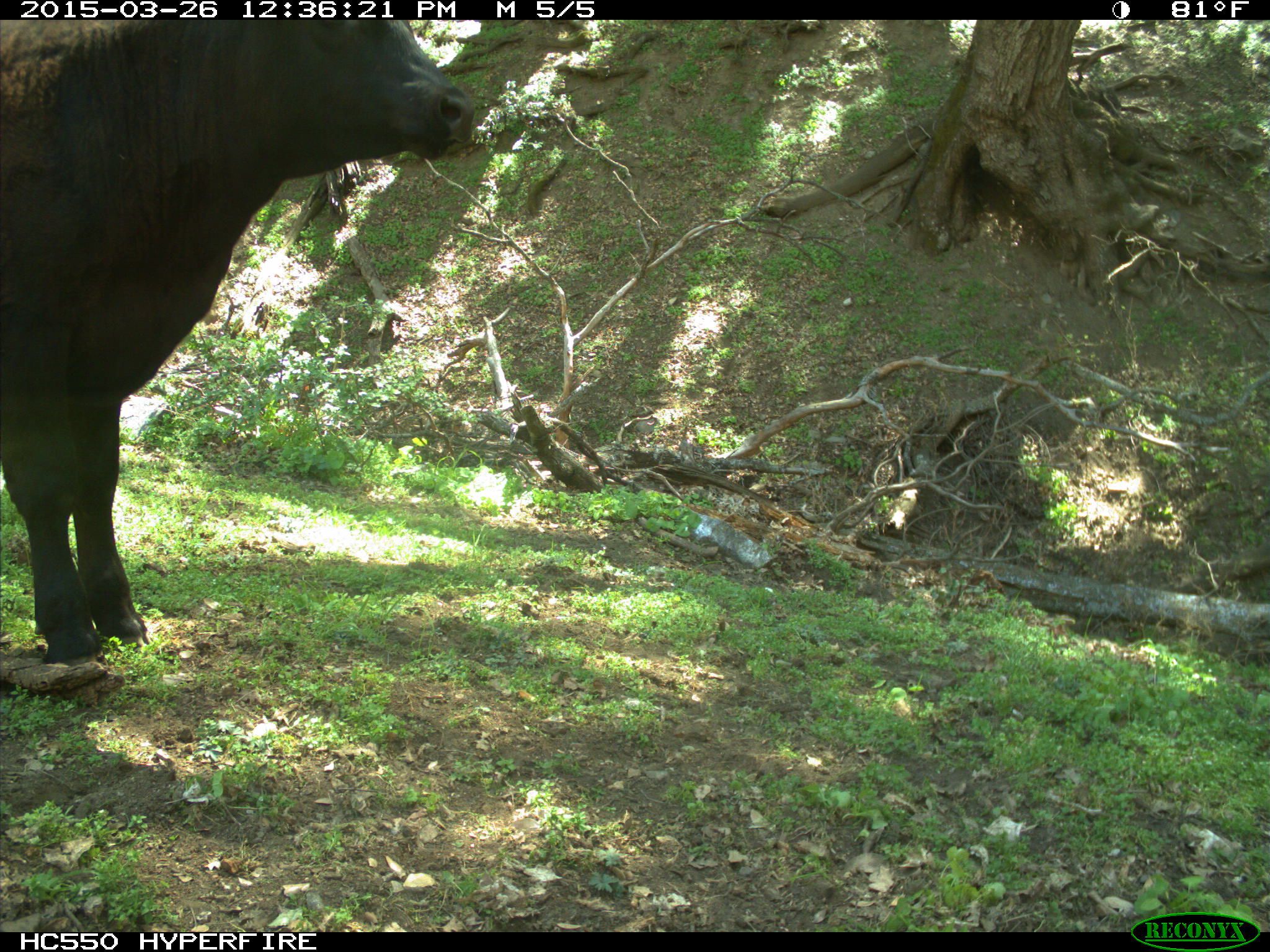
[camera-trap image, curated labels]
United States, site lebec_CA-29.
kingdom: Animalia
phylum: Chordata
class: Mammalia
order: Artiodactyla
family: Bovidae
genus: Bos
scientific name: Bos taurus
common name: domestic cow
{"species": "Bos taurus (domestic cow)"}